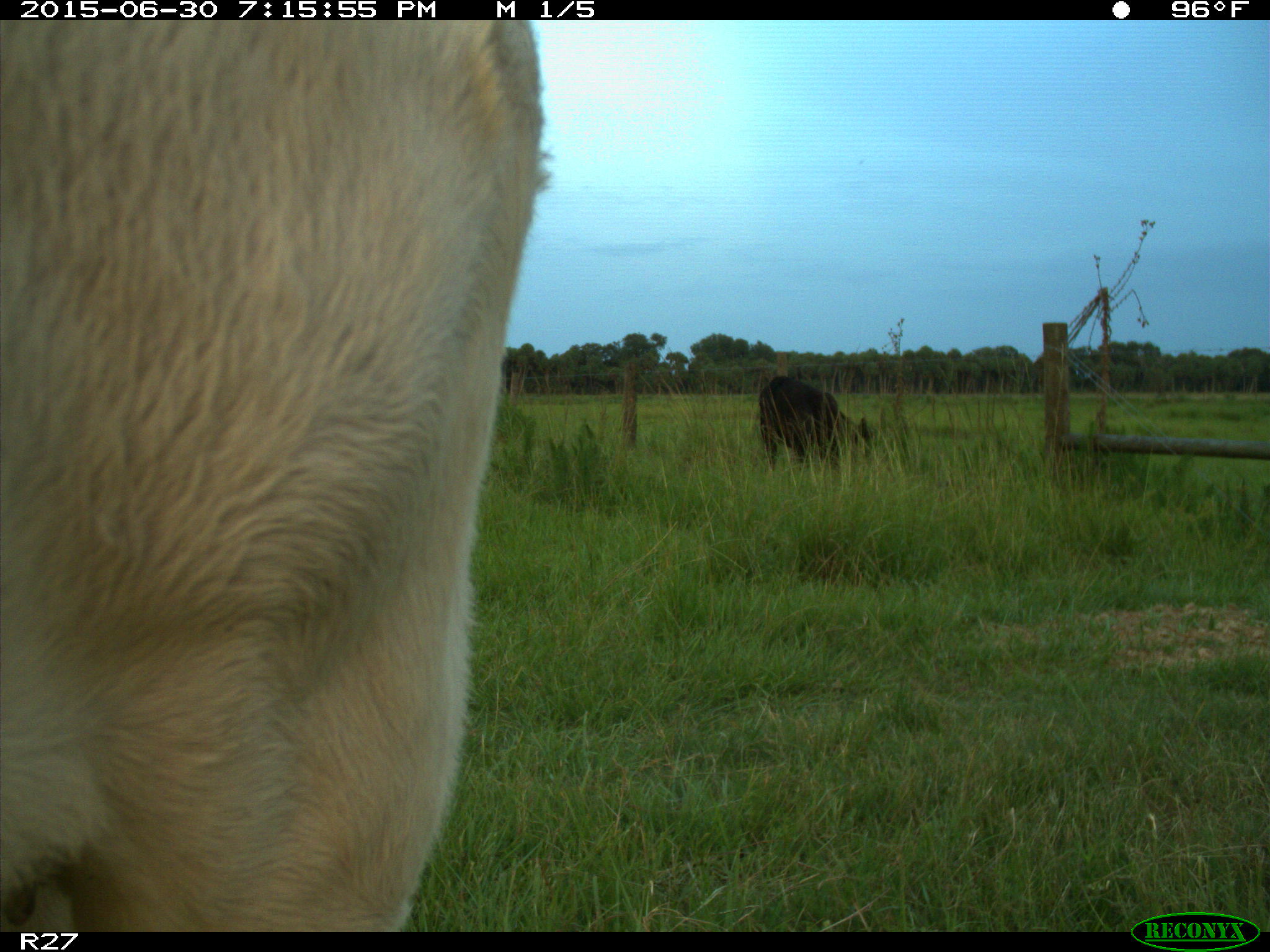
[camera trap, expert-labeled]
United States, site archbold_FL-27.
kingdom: Animalia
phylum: Chordata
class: Mammalia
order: Artiodactyla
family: Bovidae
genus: Bos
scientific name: Bos taurus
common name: domestic cow